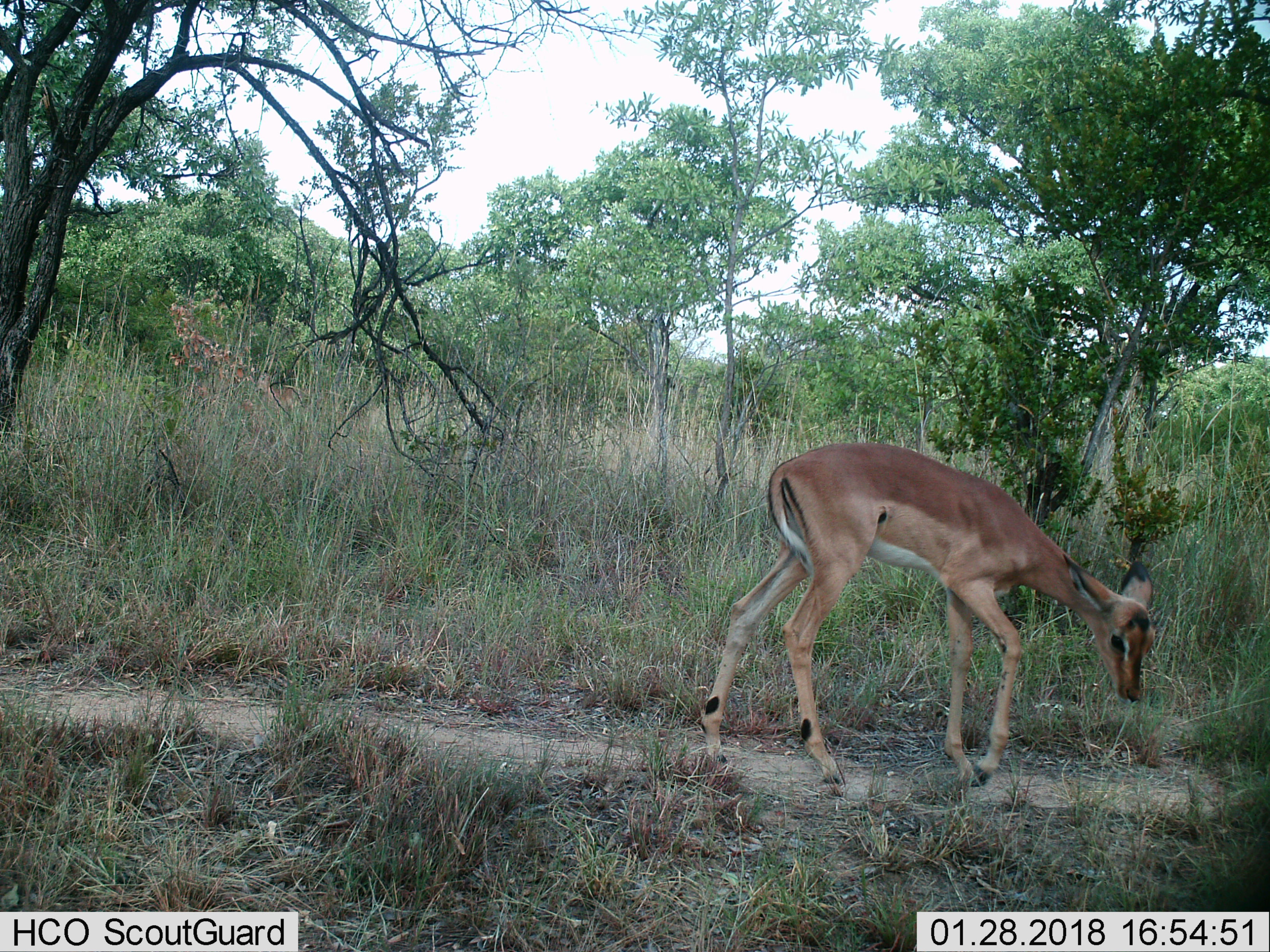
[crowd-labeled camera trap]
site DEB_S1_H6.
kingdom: Animalia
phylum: Chordata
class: Mammalia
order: Artiodactyla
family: Bovidae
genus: Aepyceros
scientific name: Aepyceros melampus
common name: impala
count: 1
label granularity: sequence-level